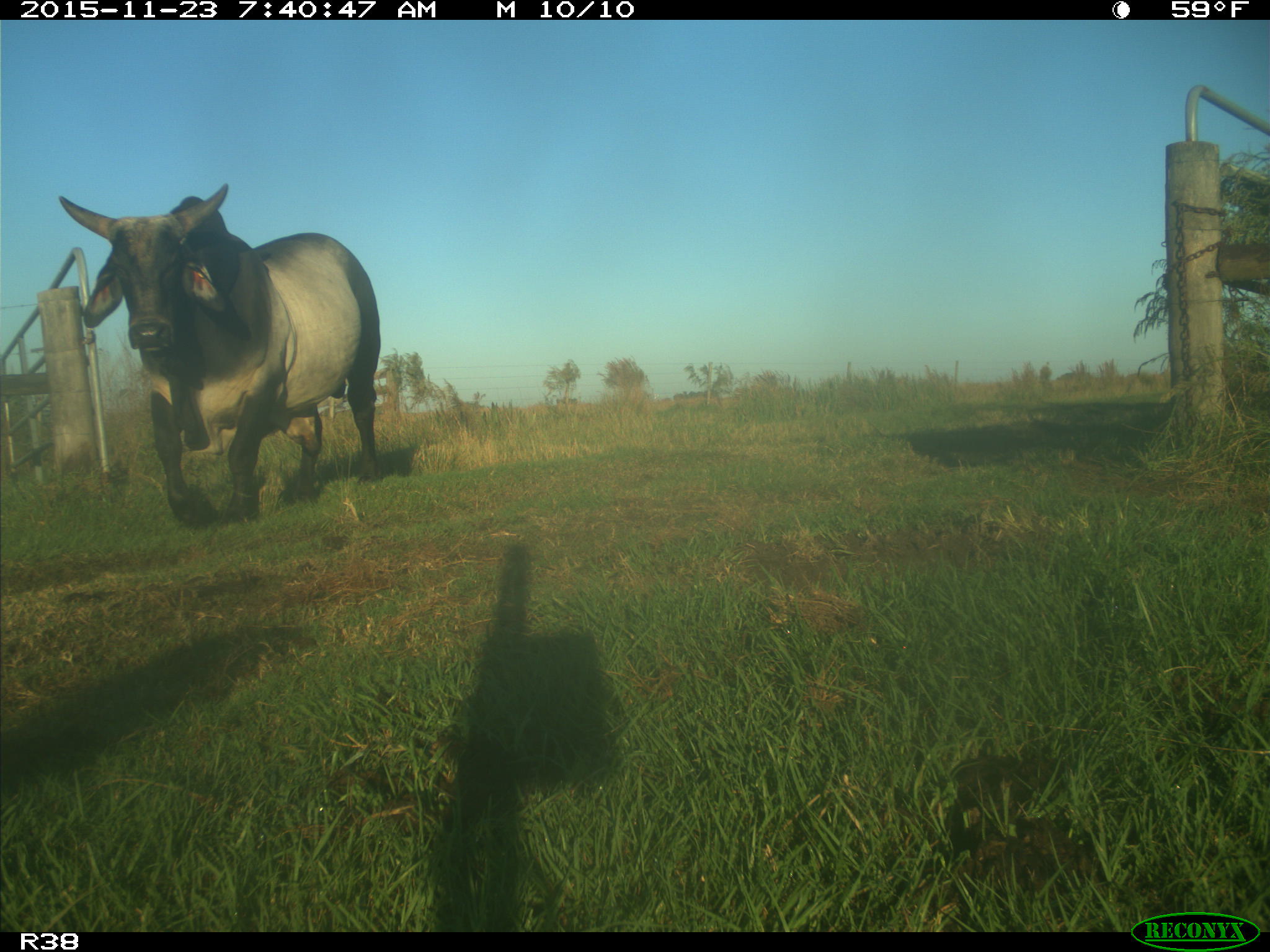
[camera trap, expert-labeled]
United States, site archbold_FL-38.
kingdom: Animalia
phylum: Chordata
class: Mammalia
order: Artiodactyla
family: Bovidae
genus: Bos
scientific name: Bos taurus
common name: domestic cow